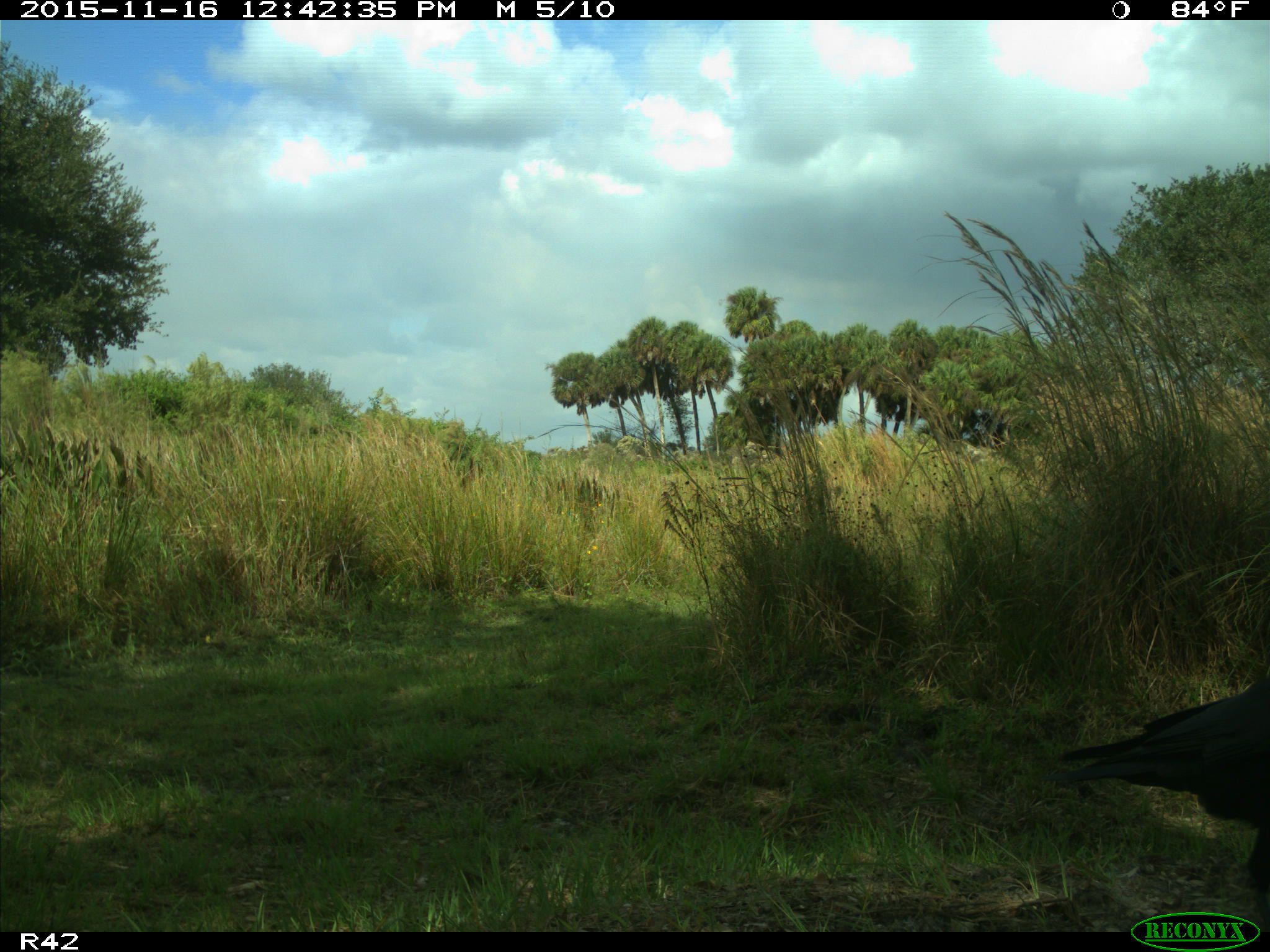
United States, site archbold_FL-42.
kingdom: Animalia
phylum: Chordata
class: Aves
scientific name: Aves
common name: birds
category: unidentified bird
Unidentified bird (birds) (Aves).